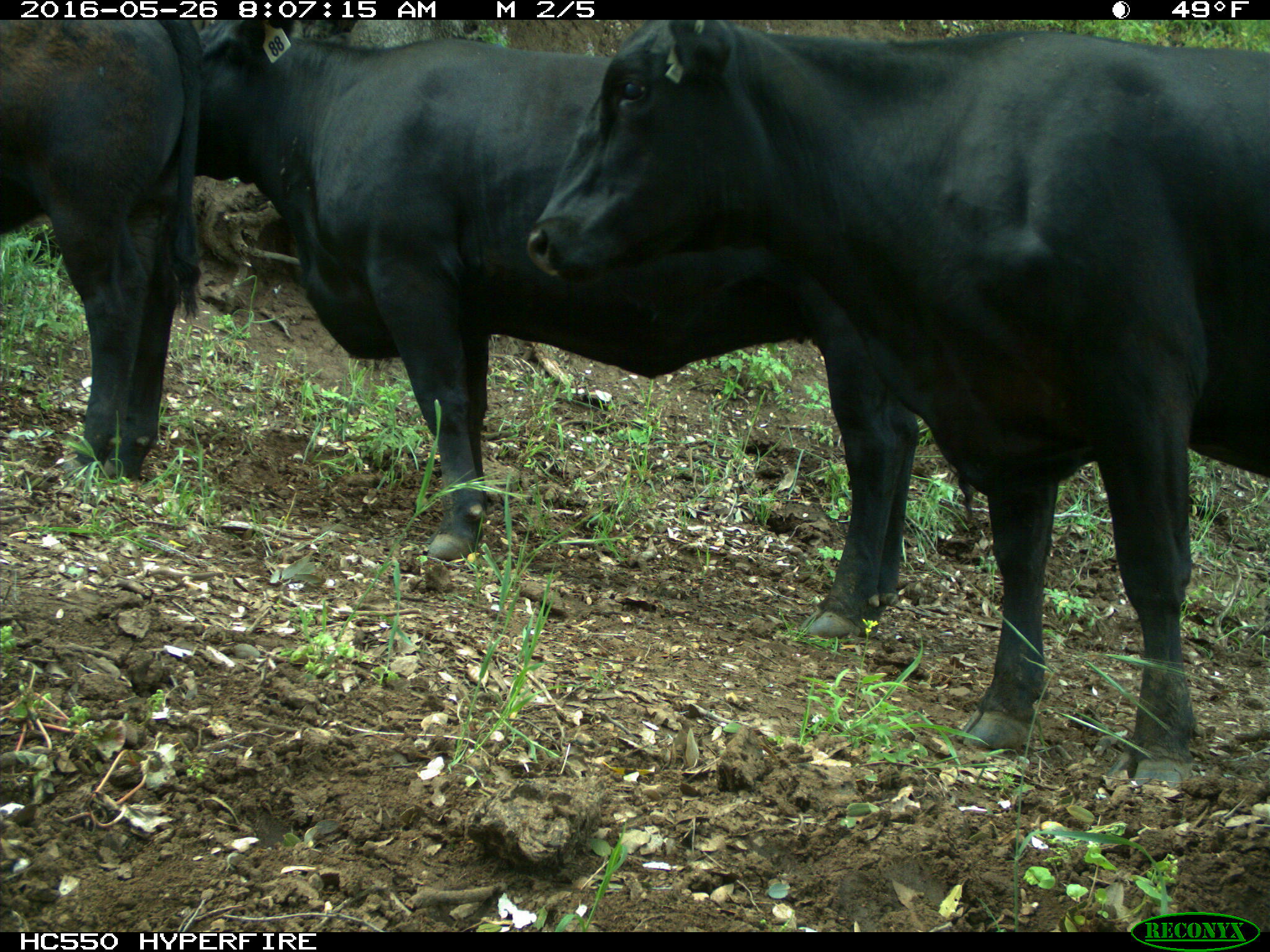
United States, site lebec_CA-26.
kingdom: Animalia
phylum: Chordata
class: Mammalia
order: Artiodactyla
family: Bovidae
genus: Bos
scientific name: Bos taurus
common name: domestic cow